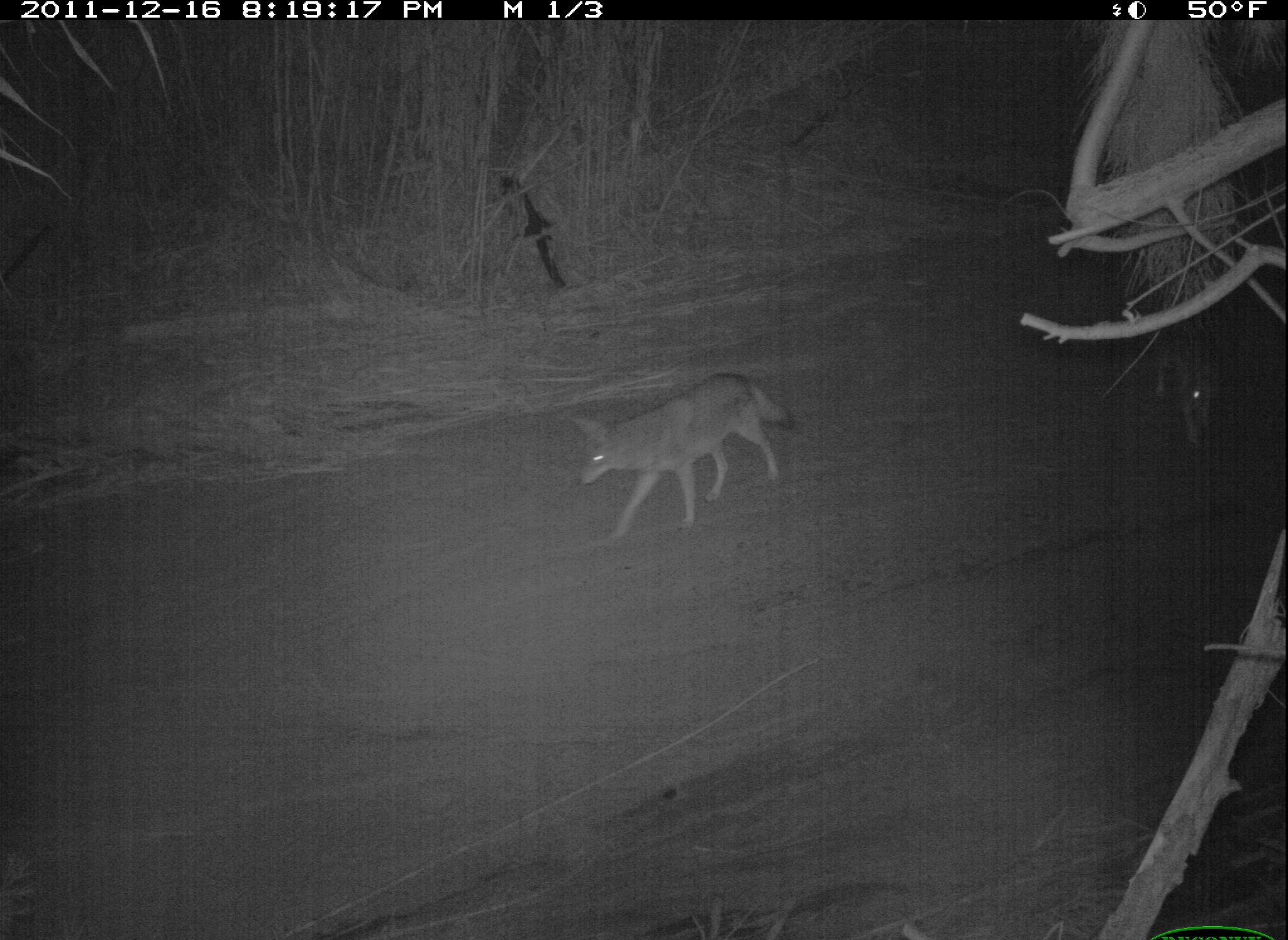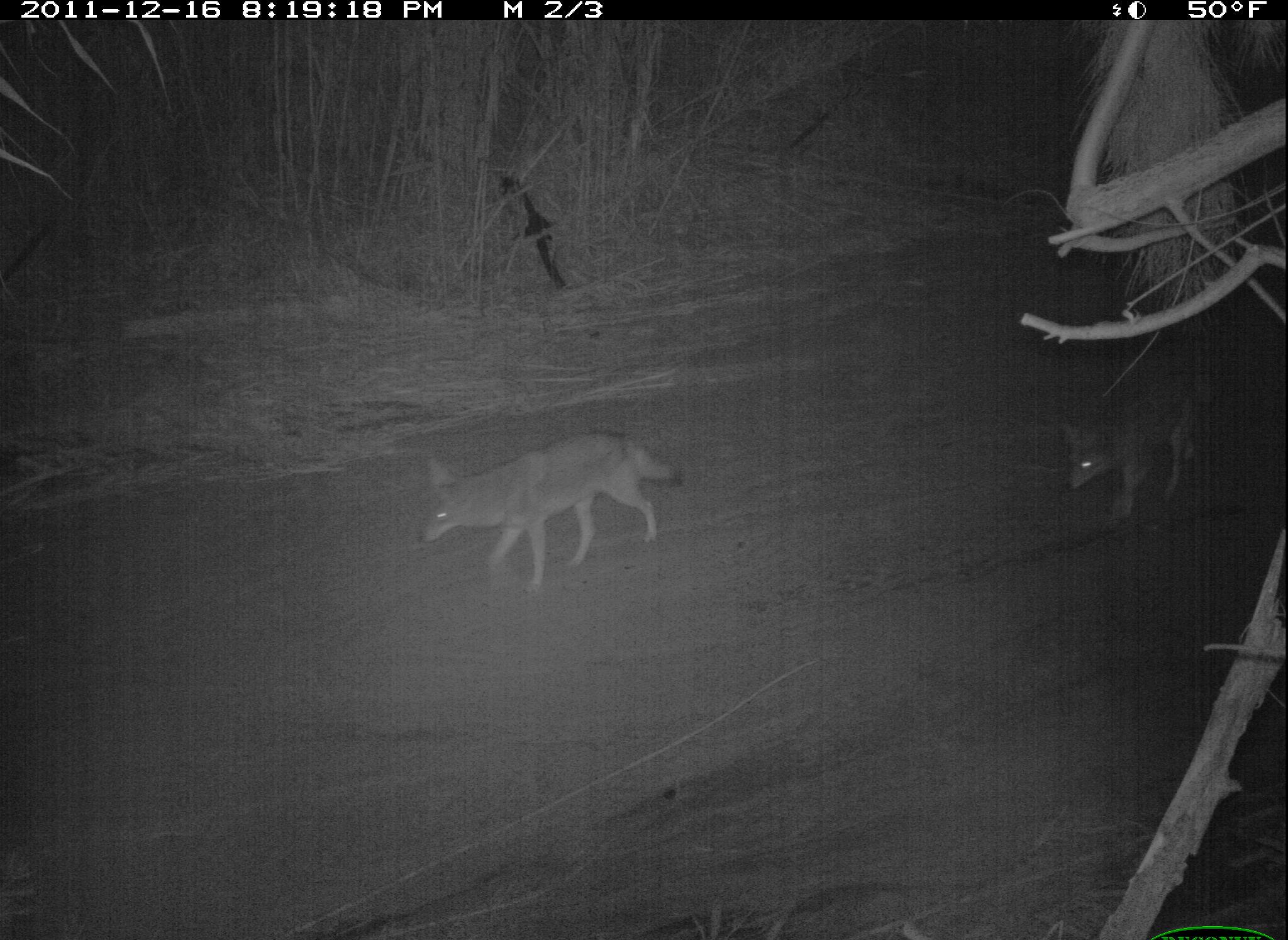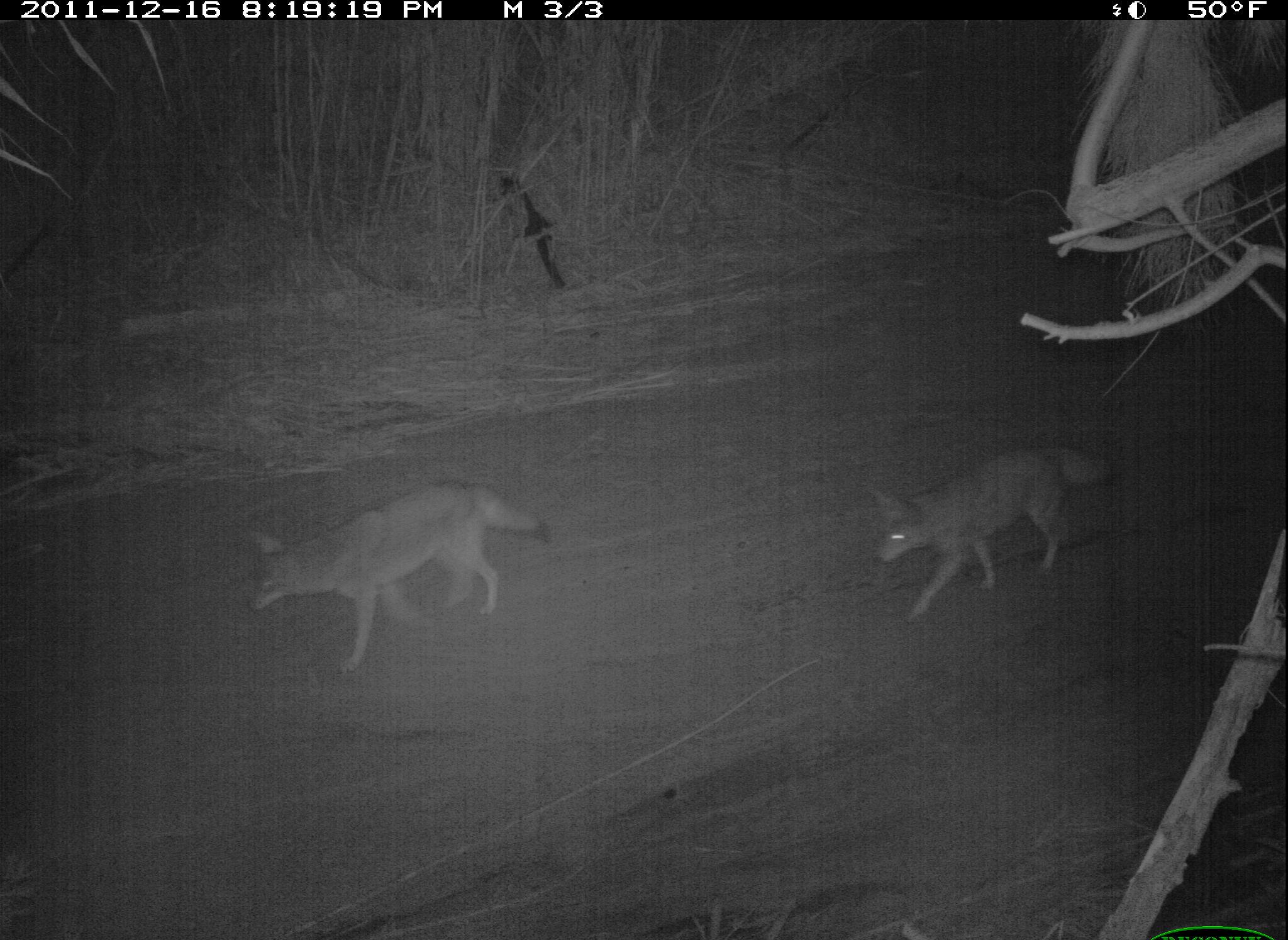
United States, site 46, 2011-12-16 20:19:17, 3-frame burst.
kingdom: Animalia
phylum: Chordata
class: Mammalia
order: Carnivora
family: Canidae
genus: Canis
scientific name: Canis latrans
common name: coyote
Coyote (Canis latrans).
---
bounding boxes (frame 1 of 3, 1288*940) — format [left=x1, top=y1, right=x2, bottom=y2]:
coyote: [left=555, top=361, right=805, bottom=548]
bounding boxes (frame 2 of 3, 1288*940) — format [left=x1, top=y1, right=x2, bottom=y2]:
coyote: [left=411, top=420, right=691, bottom=599]; [left=1053, top=360, right=1225, bottom=526]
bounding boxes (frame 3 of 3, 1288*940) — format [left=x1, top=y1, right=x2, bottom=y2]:
coyote: [left=233, top=465, right=557, bottom=681]; [left=868, top=443, right=1129, bottom=625]